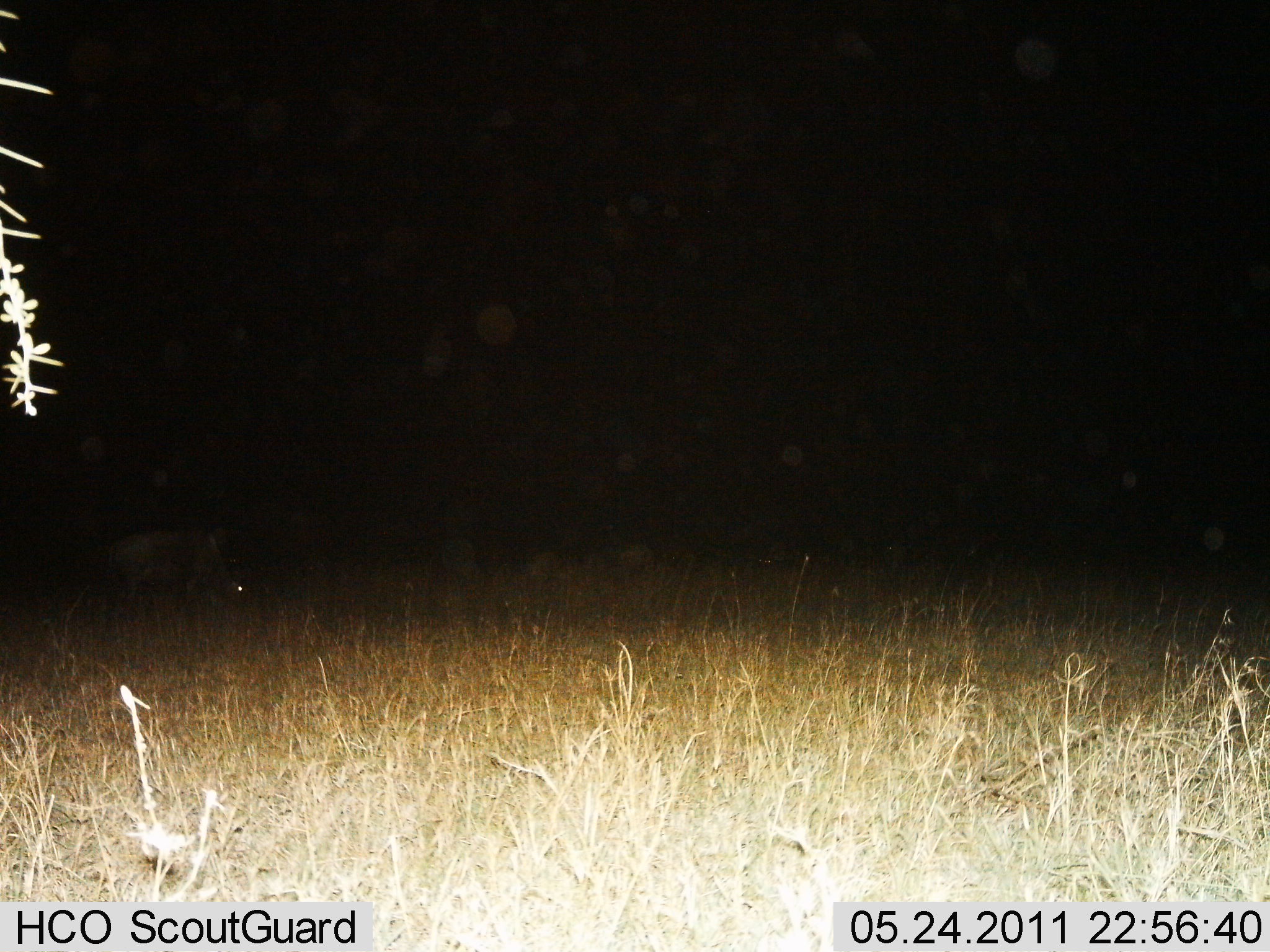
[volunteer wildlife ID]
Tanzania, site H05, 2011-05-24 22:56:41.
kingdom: Animalia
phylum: Chordata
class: Mammalia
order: Artiodactyla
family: Suidae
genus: Phacochoerus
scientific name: Phacochoerus africanus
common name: warthog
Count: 1.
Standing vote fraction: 67%.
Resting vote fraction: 0%.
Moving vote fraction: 17%.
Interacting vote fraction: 0%.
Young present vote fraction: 0%.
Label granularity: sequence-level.